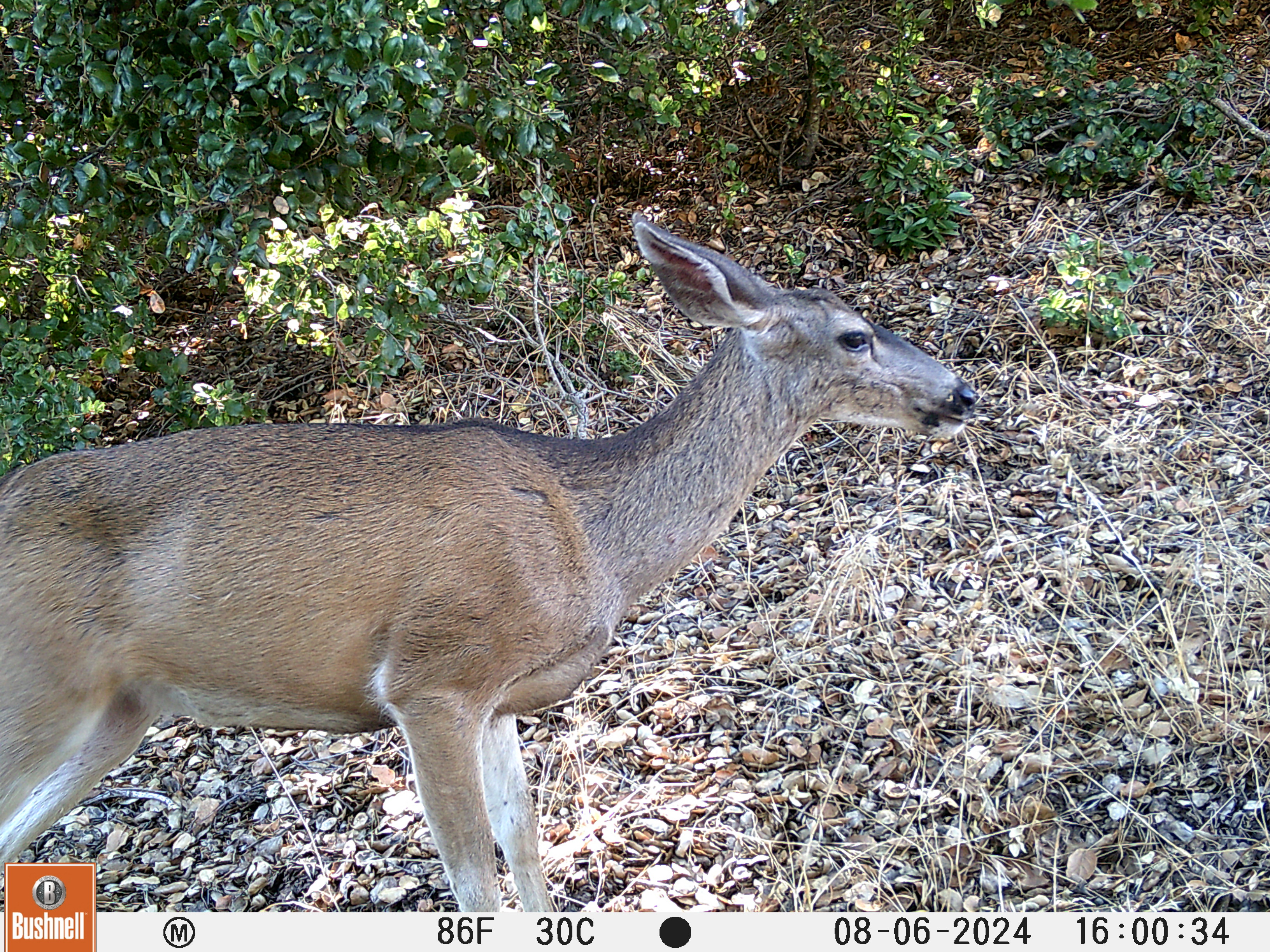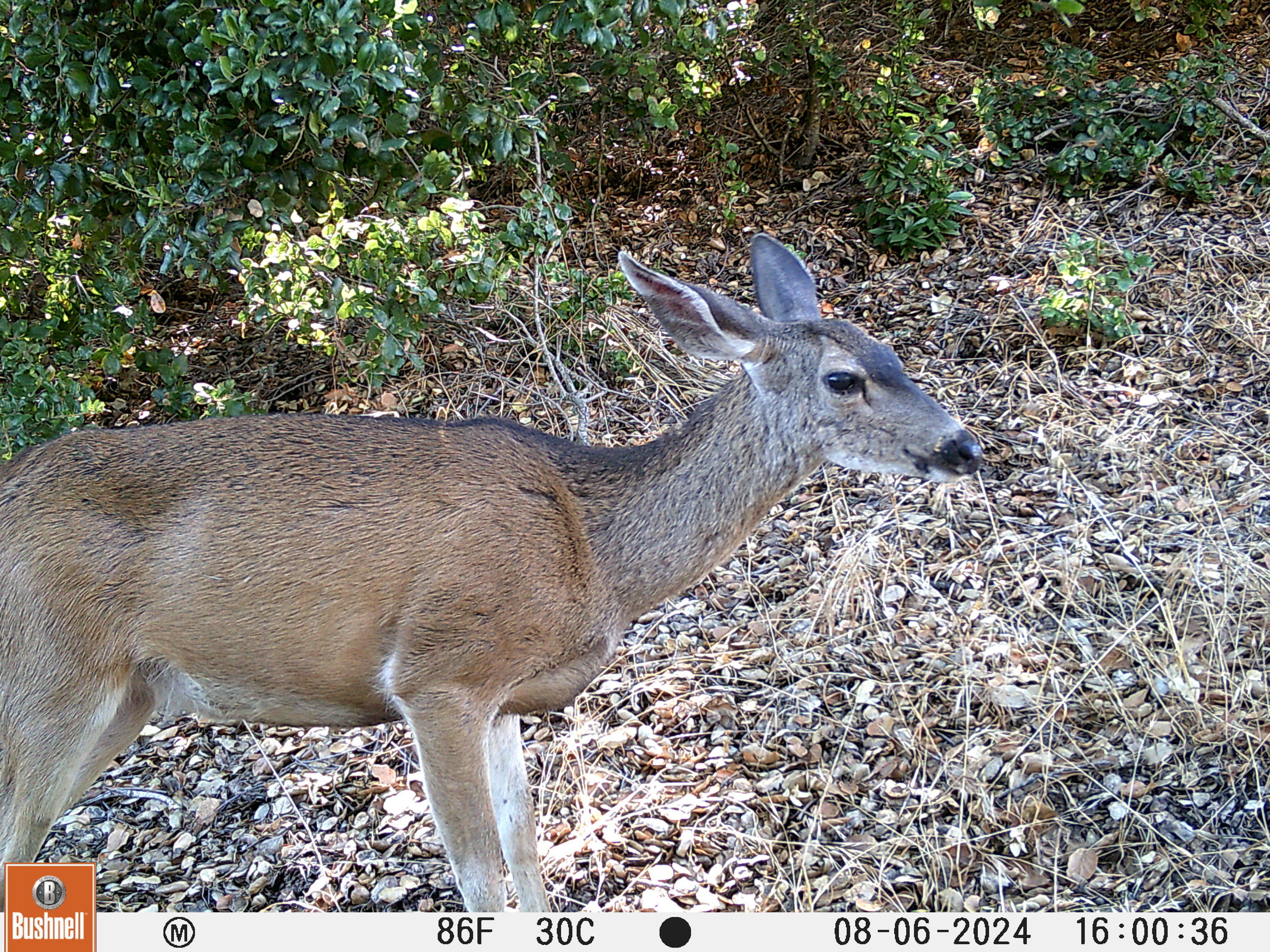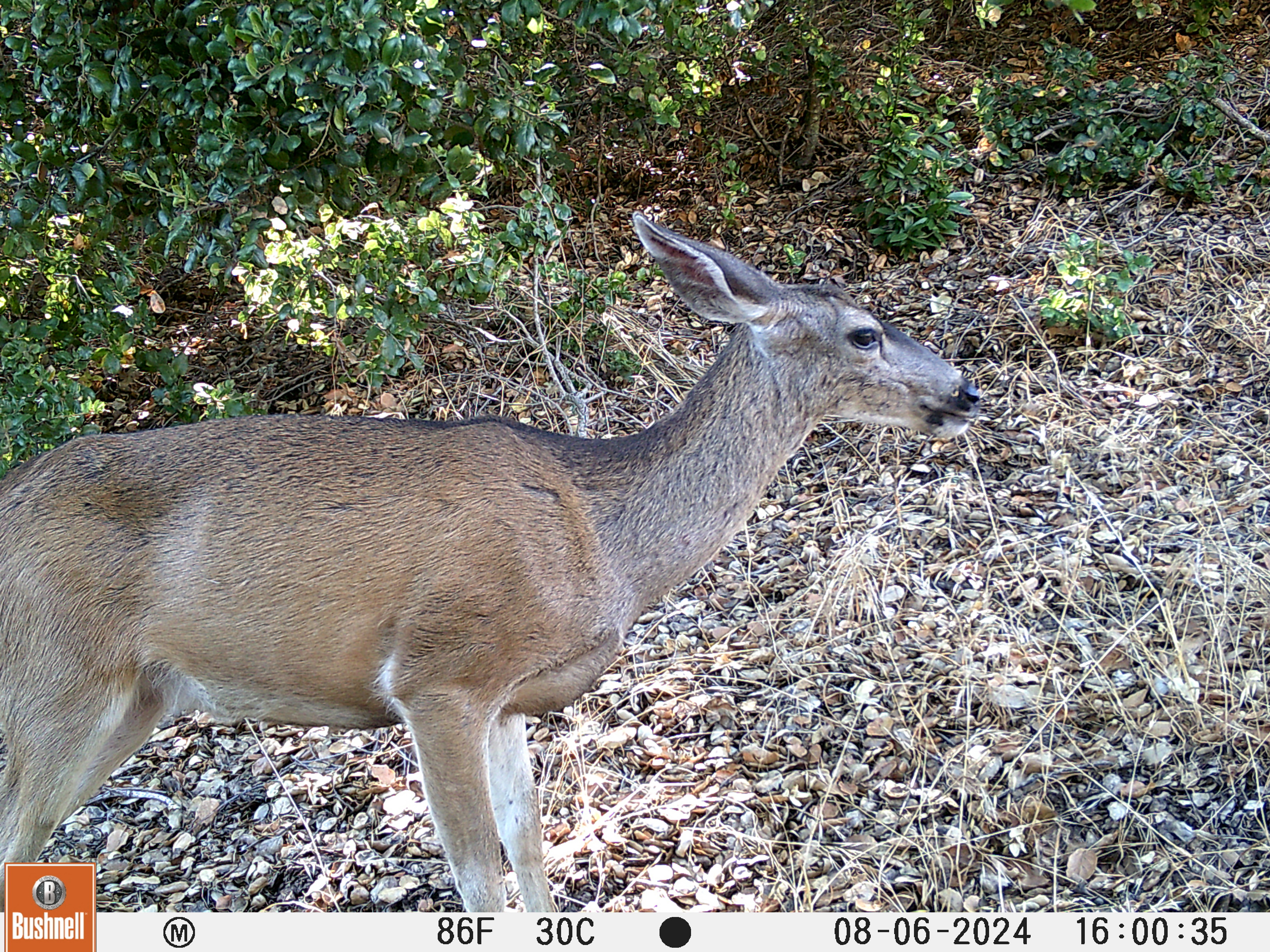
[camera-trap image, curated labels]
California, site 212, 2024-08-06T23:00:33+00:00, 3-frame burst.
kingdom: Animalia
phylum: Chordata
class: Mammalia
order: Artiodactyla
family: Cervidae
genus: Odocoileus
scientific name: Odocoileus hemionus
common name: mule deer